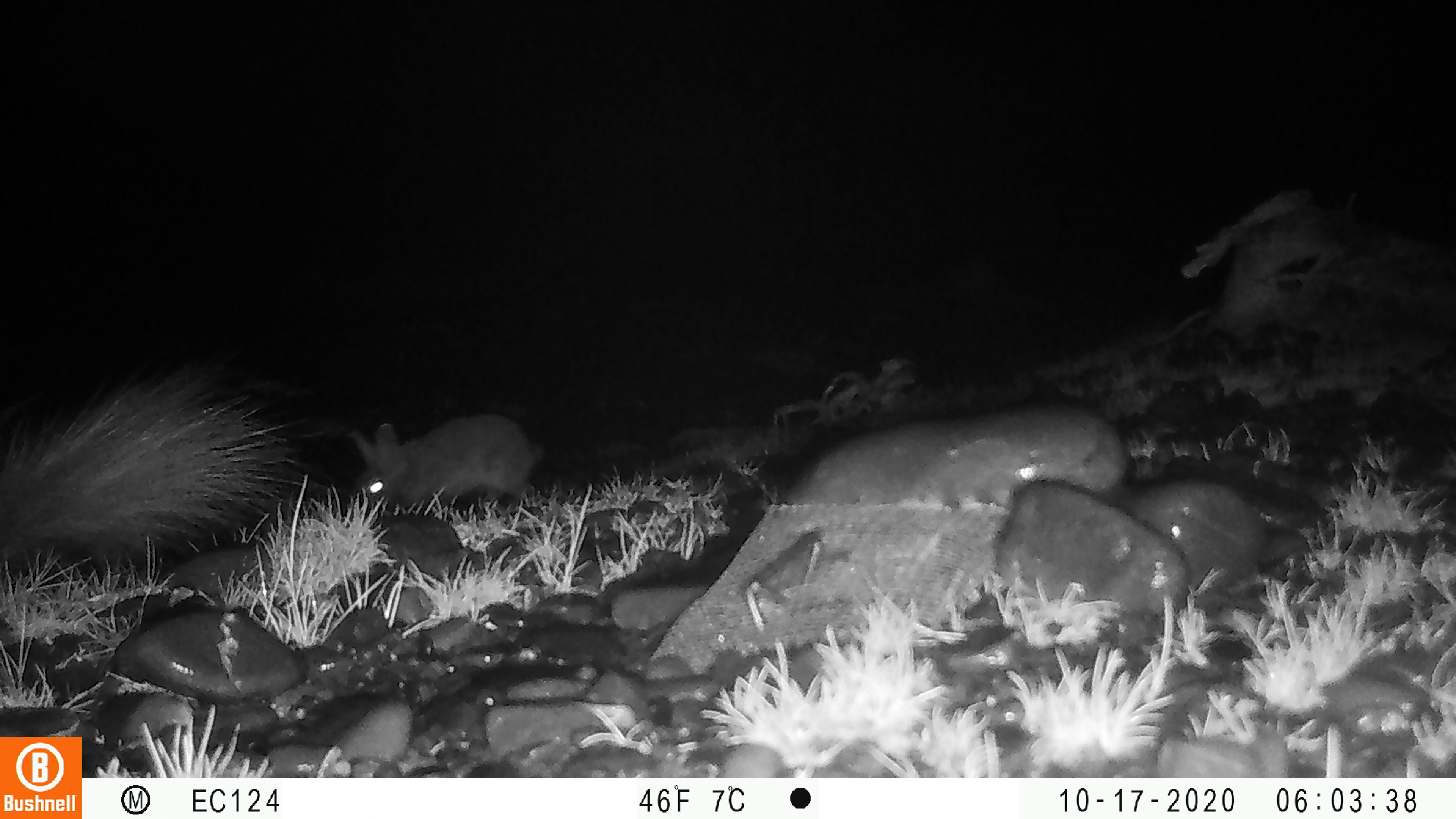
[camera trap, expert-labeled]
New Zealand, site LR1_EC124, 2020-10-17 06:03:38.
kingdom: Animalia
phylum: Chordata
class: Mammalia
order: Lagomorpha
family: Leporidae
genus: Oryctolagus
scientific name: Oryctolagus cuniculus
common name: european rabbit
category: rabbit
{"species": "rabbit (european rabbit) (Oryctolagus cuniculus)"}